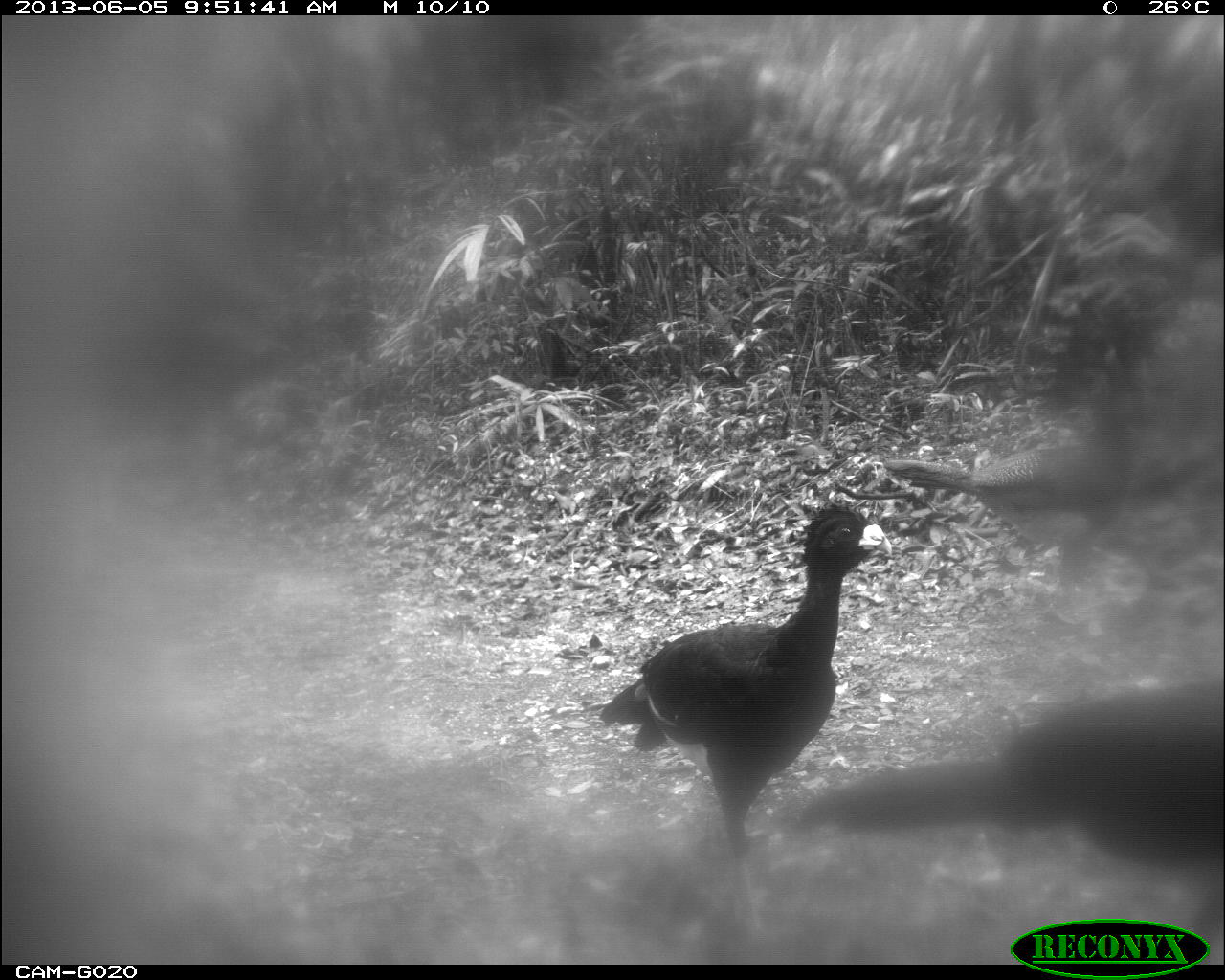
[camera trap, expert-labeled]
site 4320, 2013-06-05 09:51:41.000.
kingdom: Animalia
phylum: Chordata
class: Aves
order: Galliformes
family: Cracidae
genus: Crax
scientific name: Crax rubra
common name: great curassow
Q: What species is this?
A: Crax rubra (great curassow).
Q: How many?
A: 3.